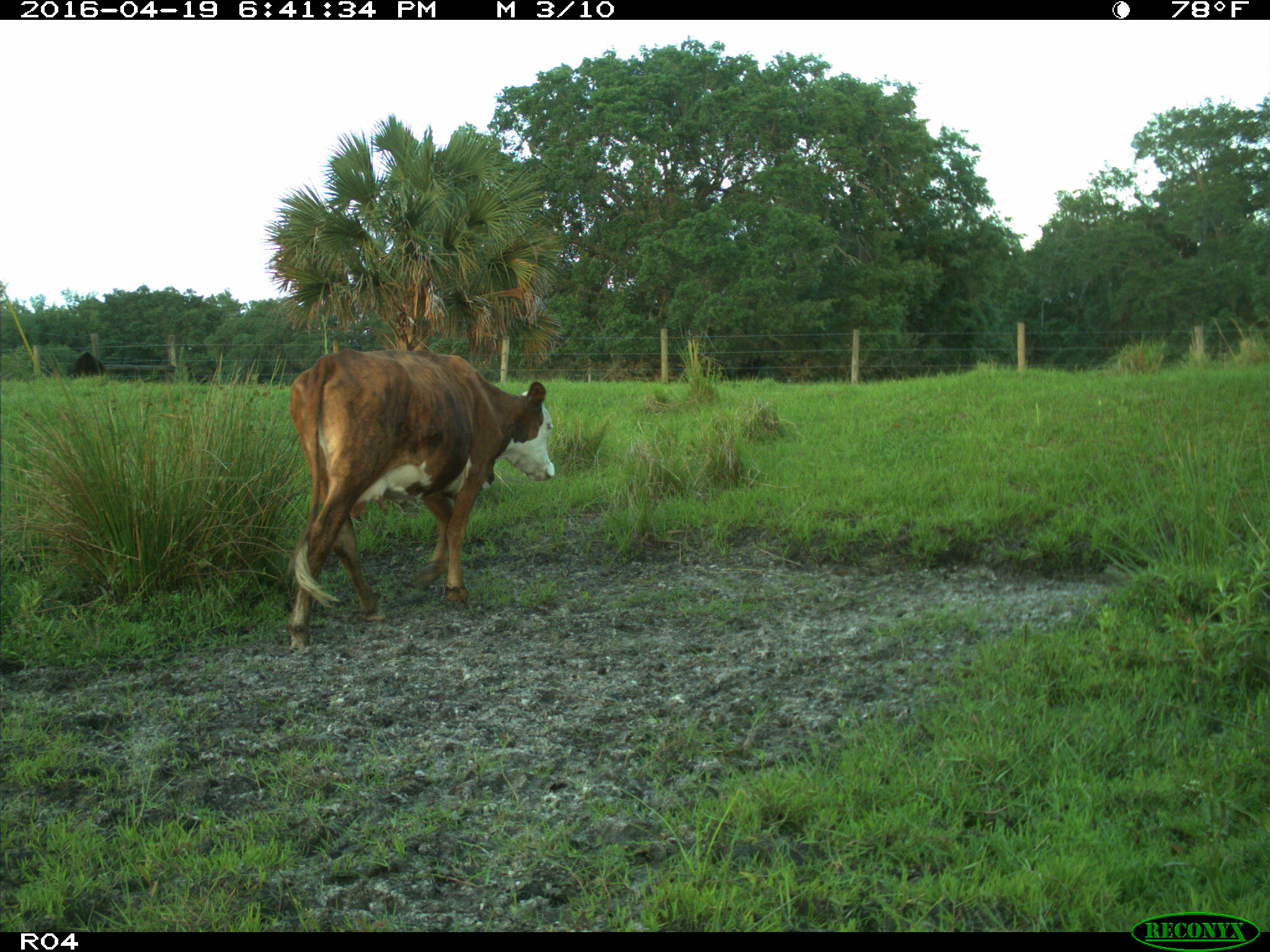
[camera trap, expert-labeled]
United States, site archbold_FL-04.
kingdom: Animalia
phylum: Chordata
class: Mammalia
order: Artiodactyla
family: Bovidae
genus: Bos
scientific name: Bos taurus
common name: domestic cow